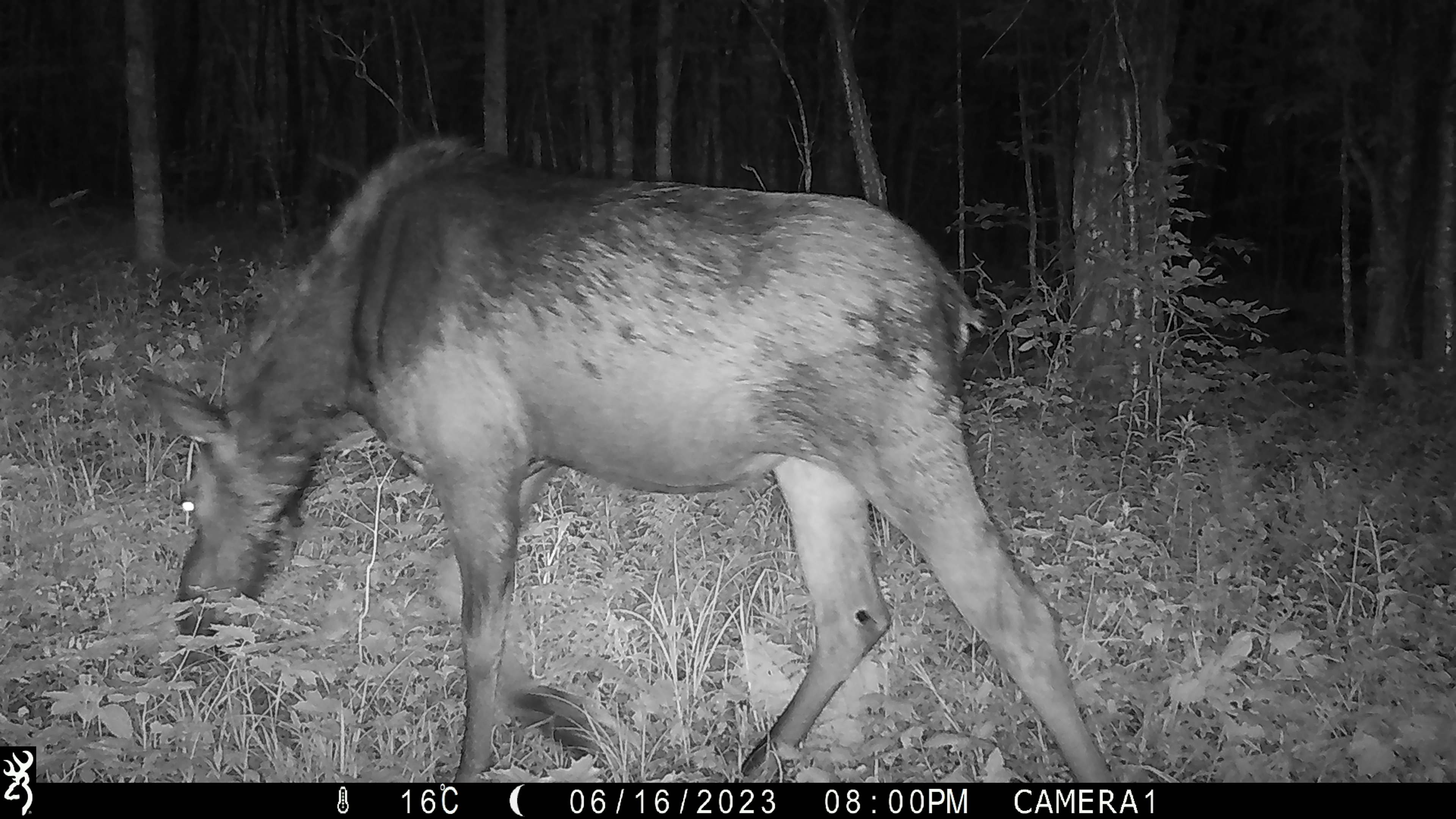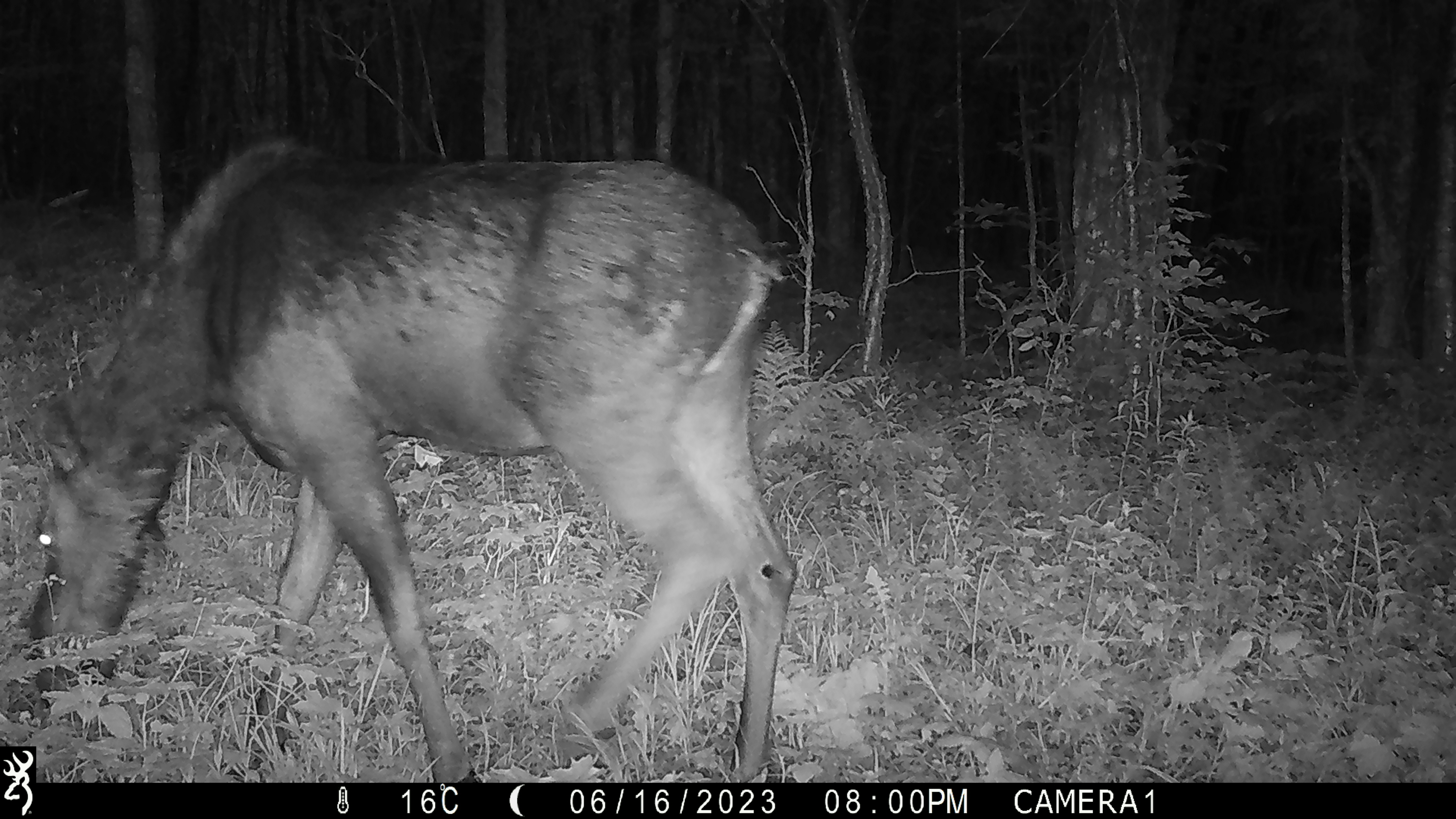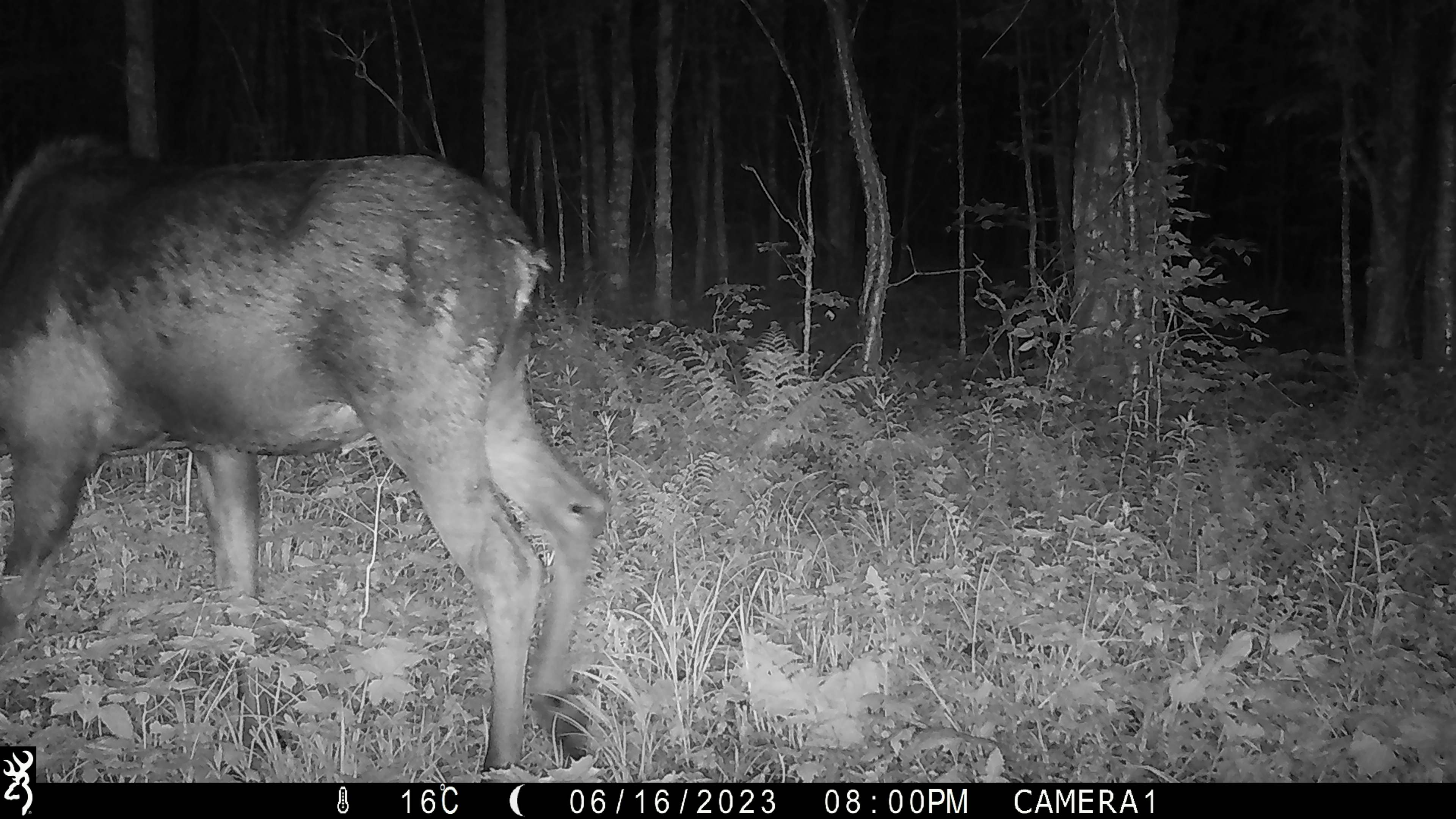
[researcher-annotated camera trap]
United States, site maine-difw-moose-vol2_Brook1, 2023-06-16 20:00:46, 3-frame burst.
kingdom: Animalia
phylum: Chordata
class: Mammalia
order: Artiodactyla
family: Cervidae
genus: Alces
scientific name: Alces alces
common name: moose